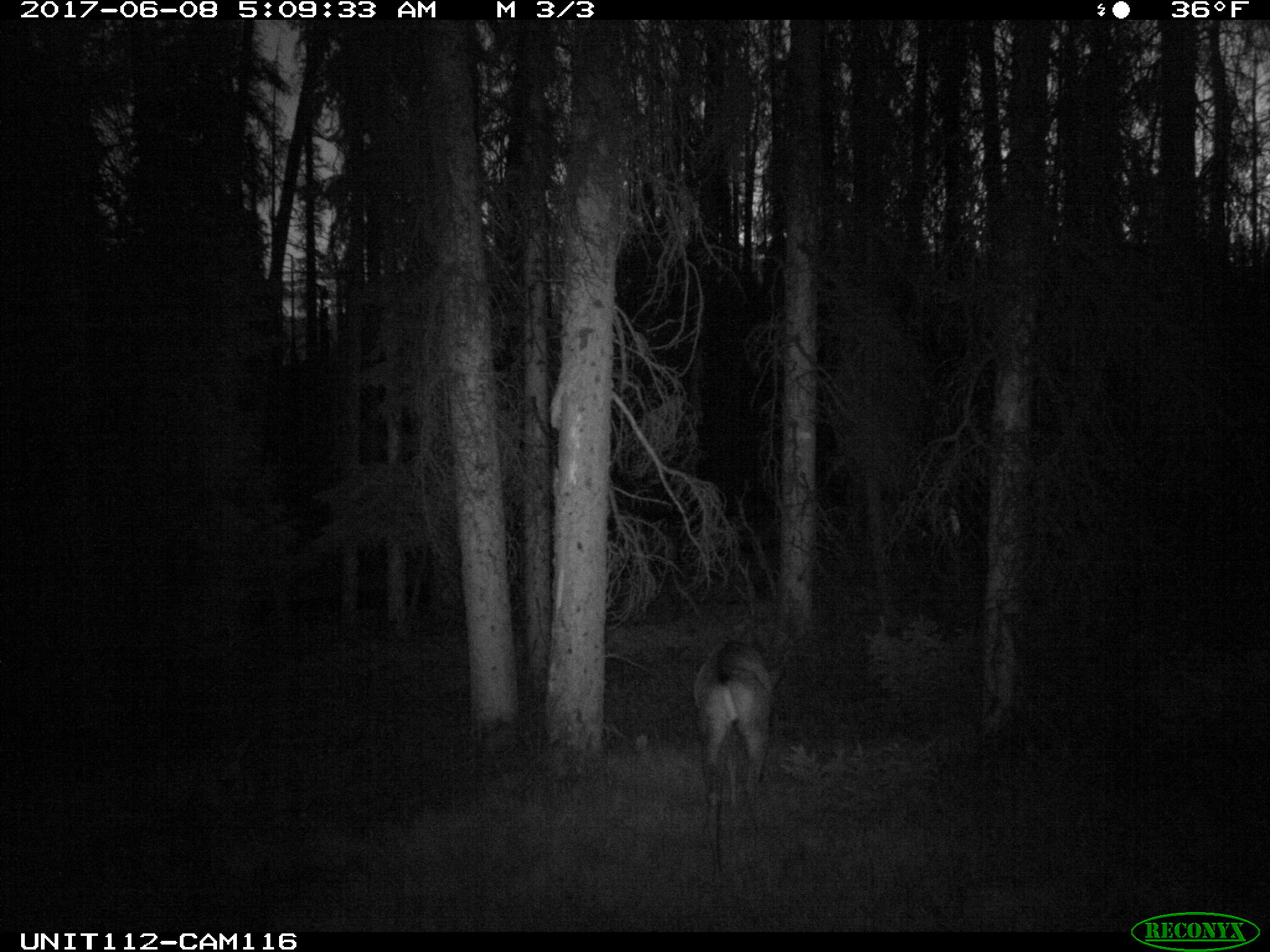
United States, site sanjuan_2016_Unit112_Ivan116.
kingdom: Animalia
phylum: Chordata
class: Mammalia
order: Artiodactyla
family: Cervidae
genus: Odocoileus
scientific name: Odocoileus hemionus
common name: mule deer